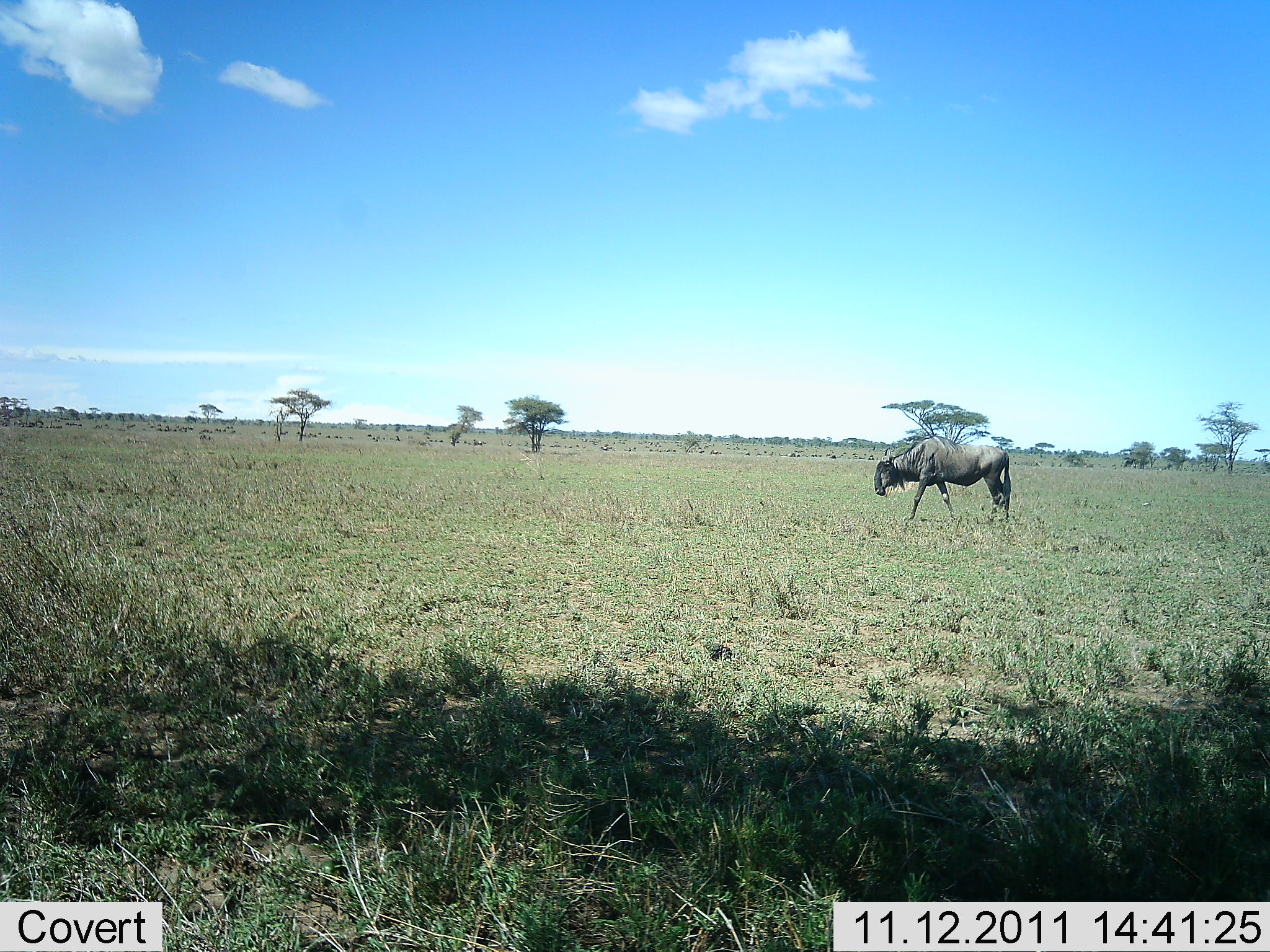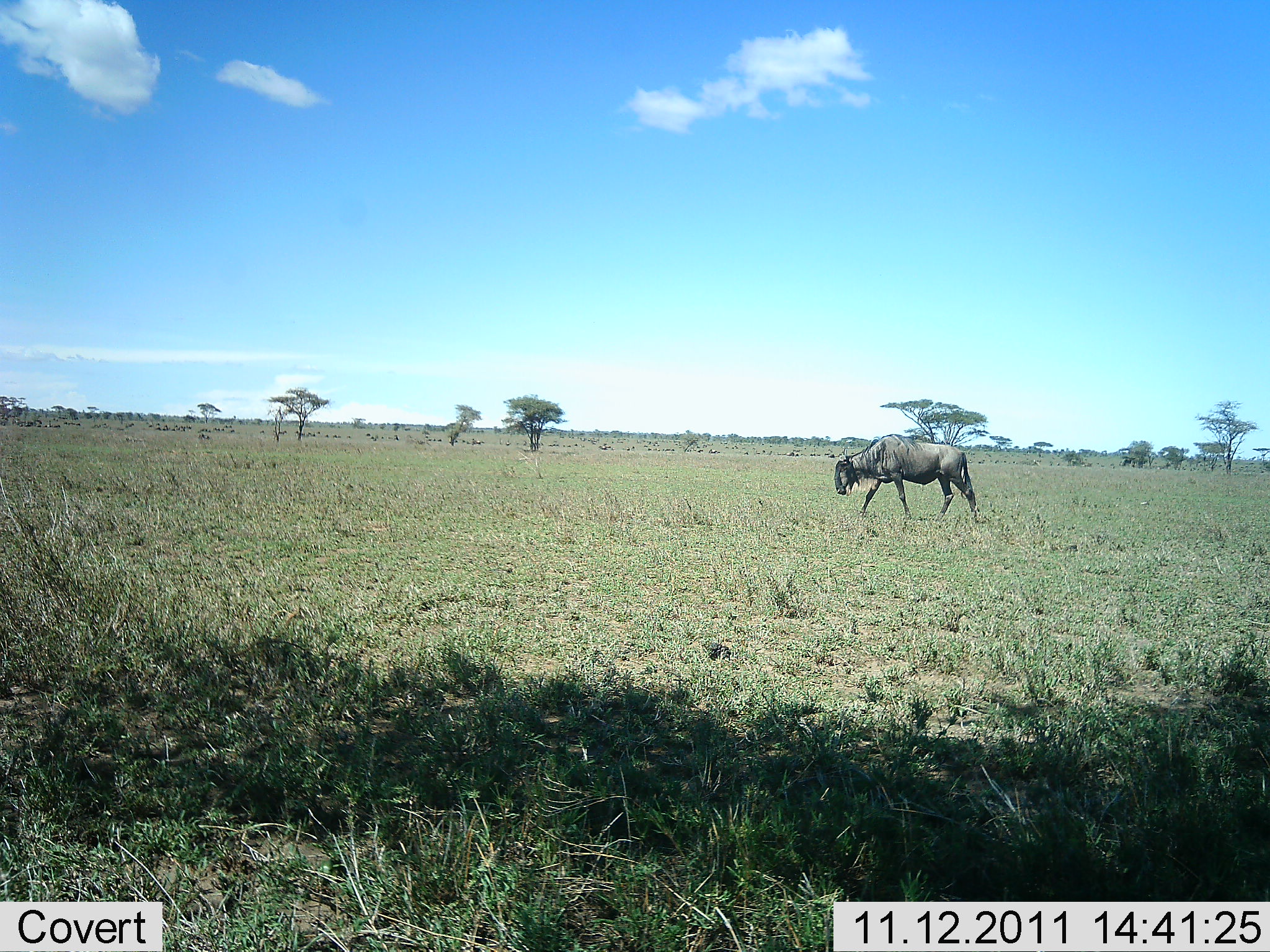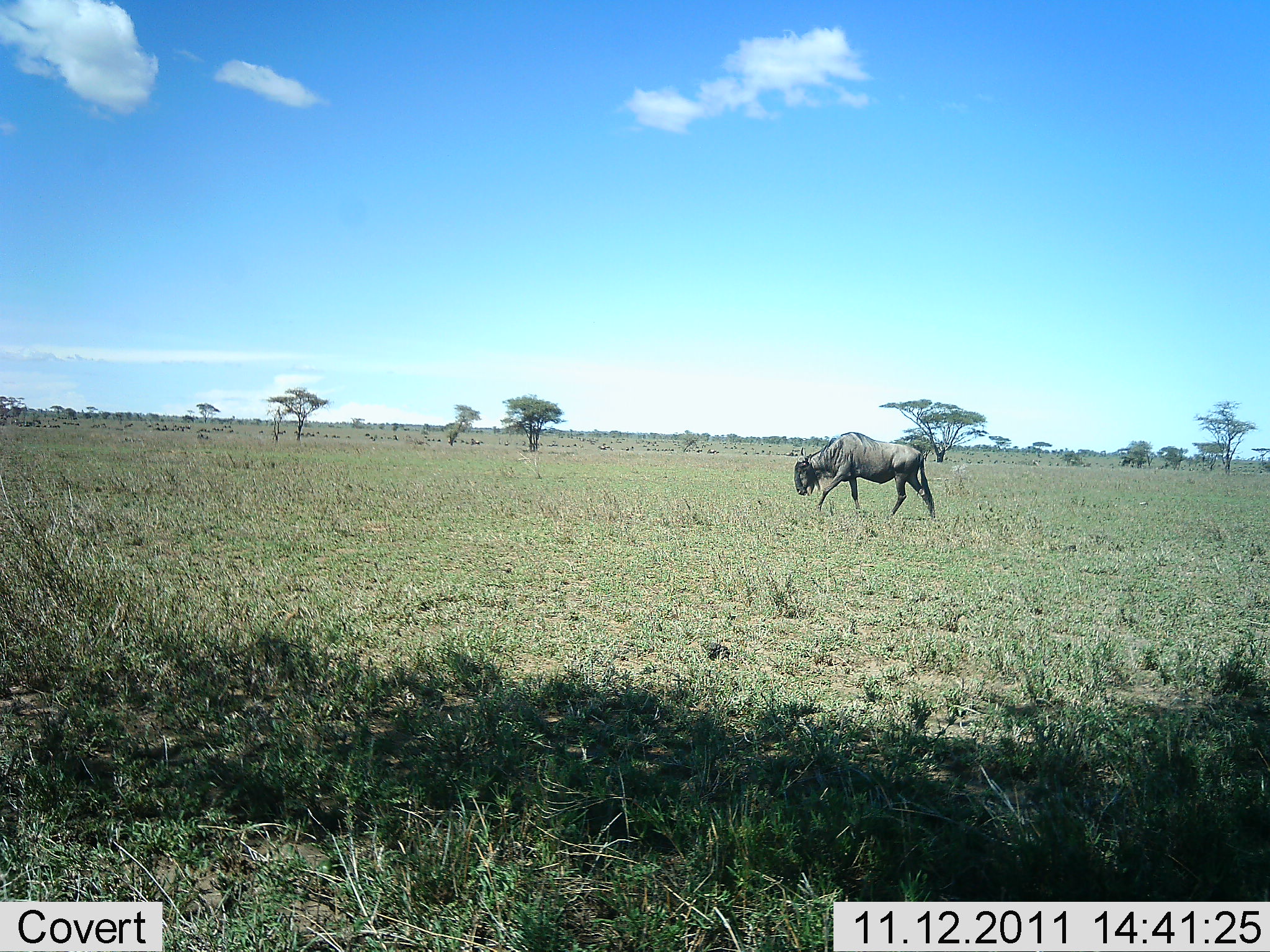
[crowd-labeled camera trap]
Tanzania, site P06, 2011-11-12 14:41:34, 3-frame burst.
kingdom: Animalia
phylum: Chordata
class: Mammalia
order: Artiodactyla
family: Bovidae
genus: Connochaetes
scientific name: Connochaetes taurinus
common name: blue wildebeest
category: wildebeest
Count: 1.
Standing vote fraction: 0%.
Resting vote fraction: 0%.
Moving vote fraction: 100%.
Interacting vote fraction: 0%.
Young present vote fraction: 0%.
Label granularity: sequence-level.